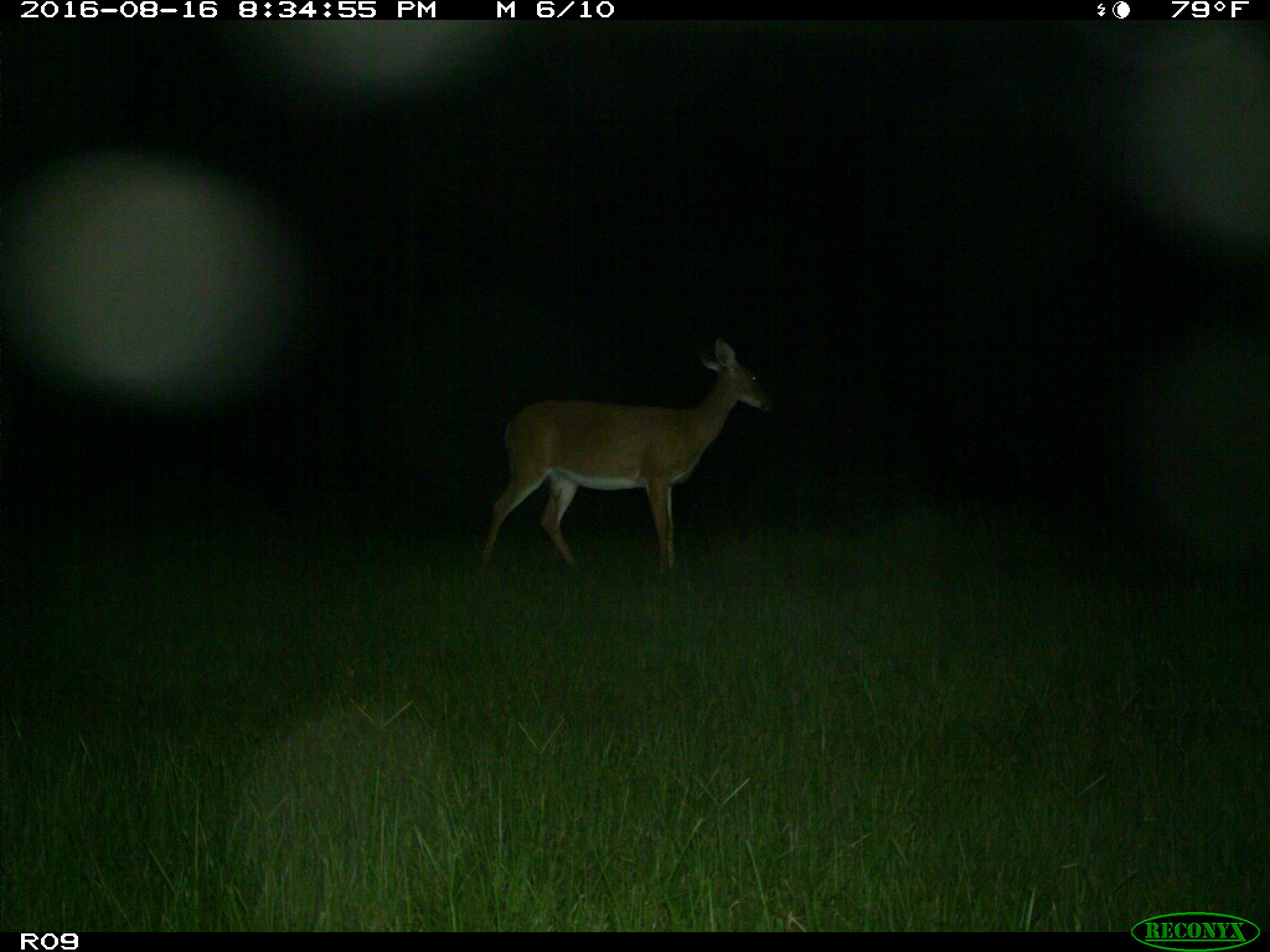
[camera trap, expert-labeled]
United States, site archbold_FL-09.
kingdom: Animalia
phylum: Chordata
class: Mammalia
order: Artiodactyla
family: Cervidae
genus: Odocoileus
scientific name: Odocoileus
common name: deer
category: unidentified deer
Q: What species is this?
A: Unidentified deer (deer) (Odocoileus).